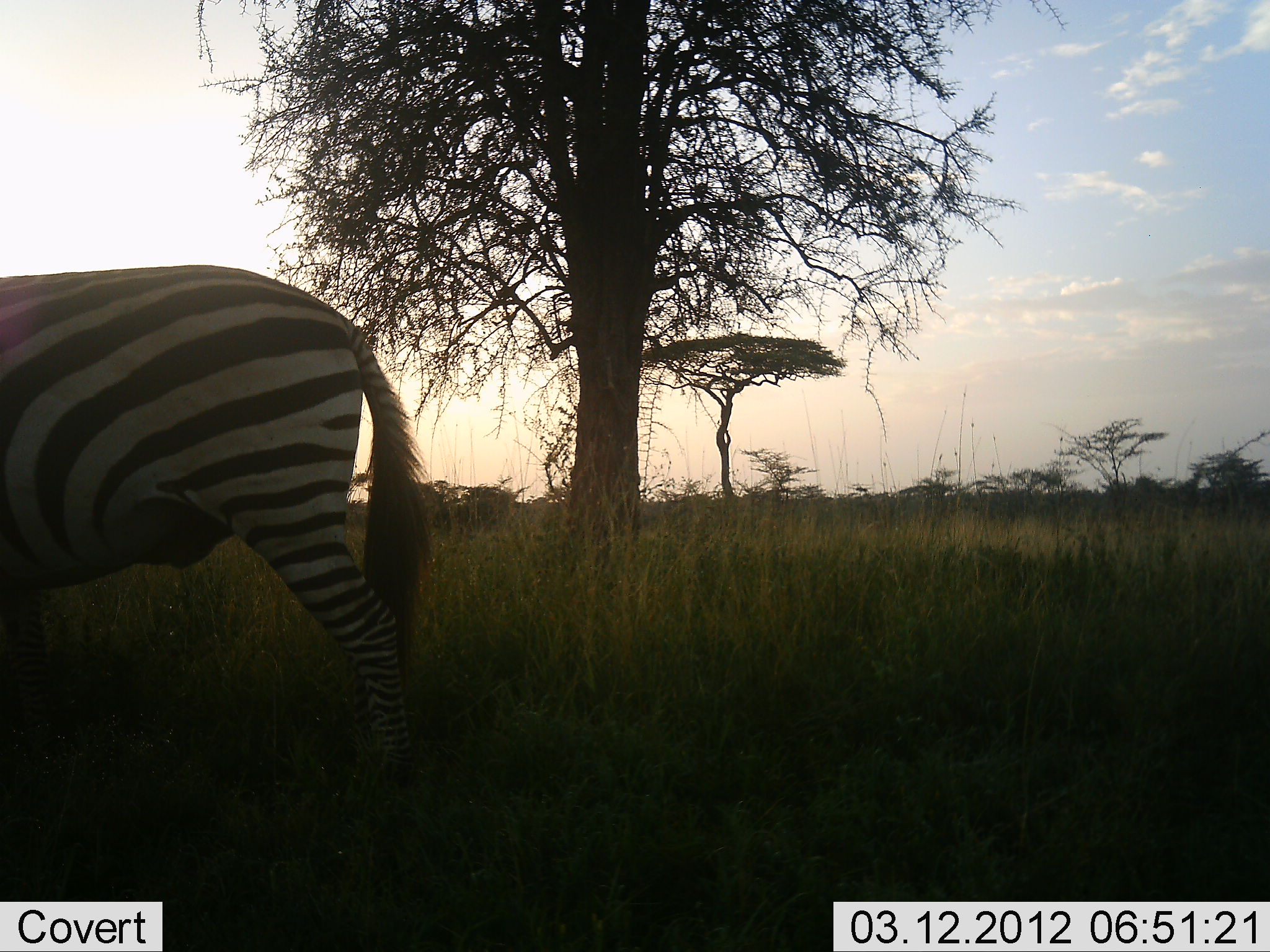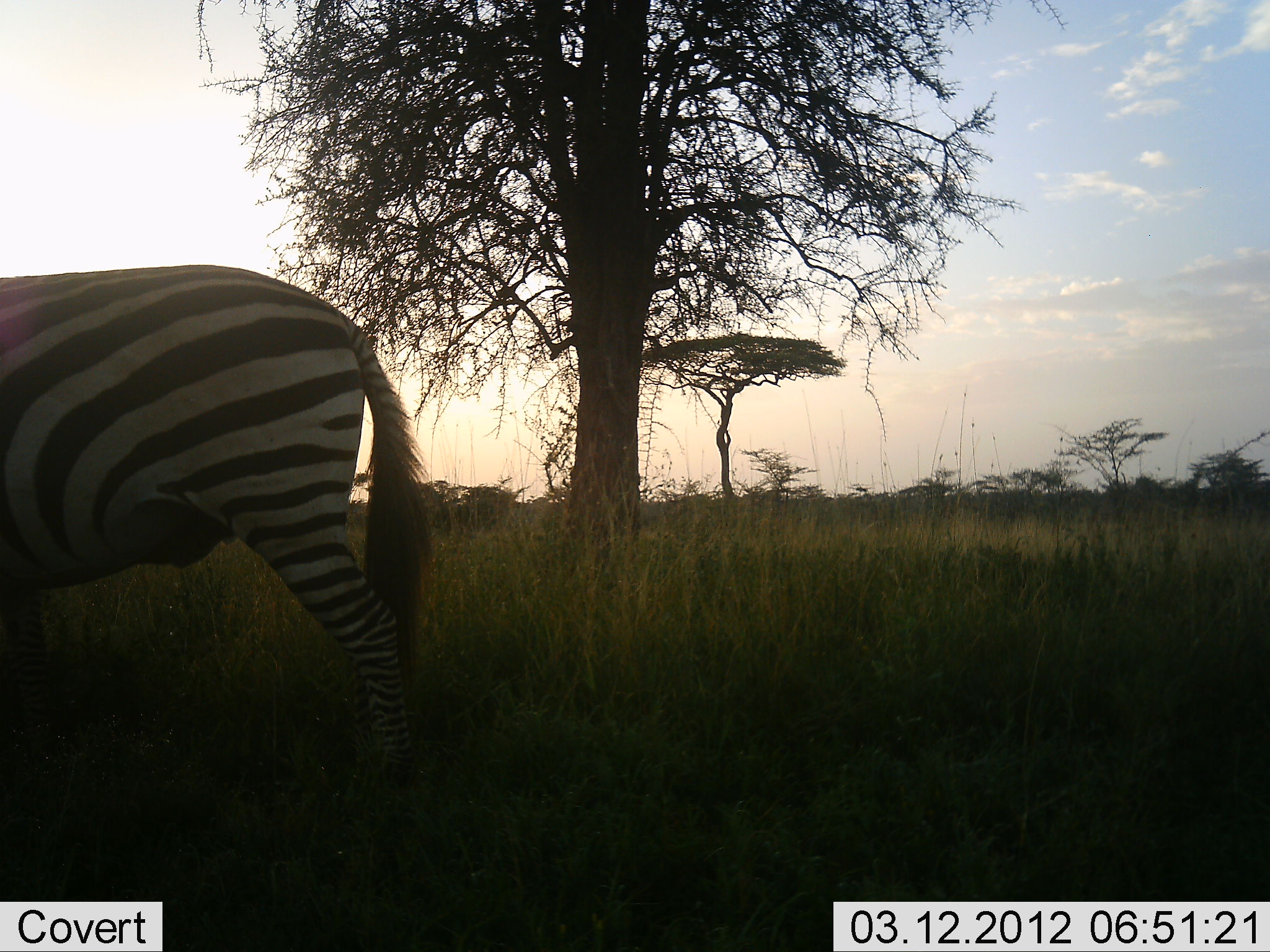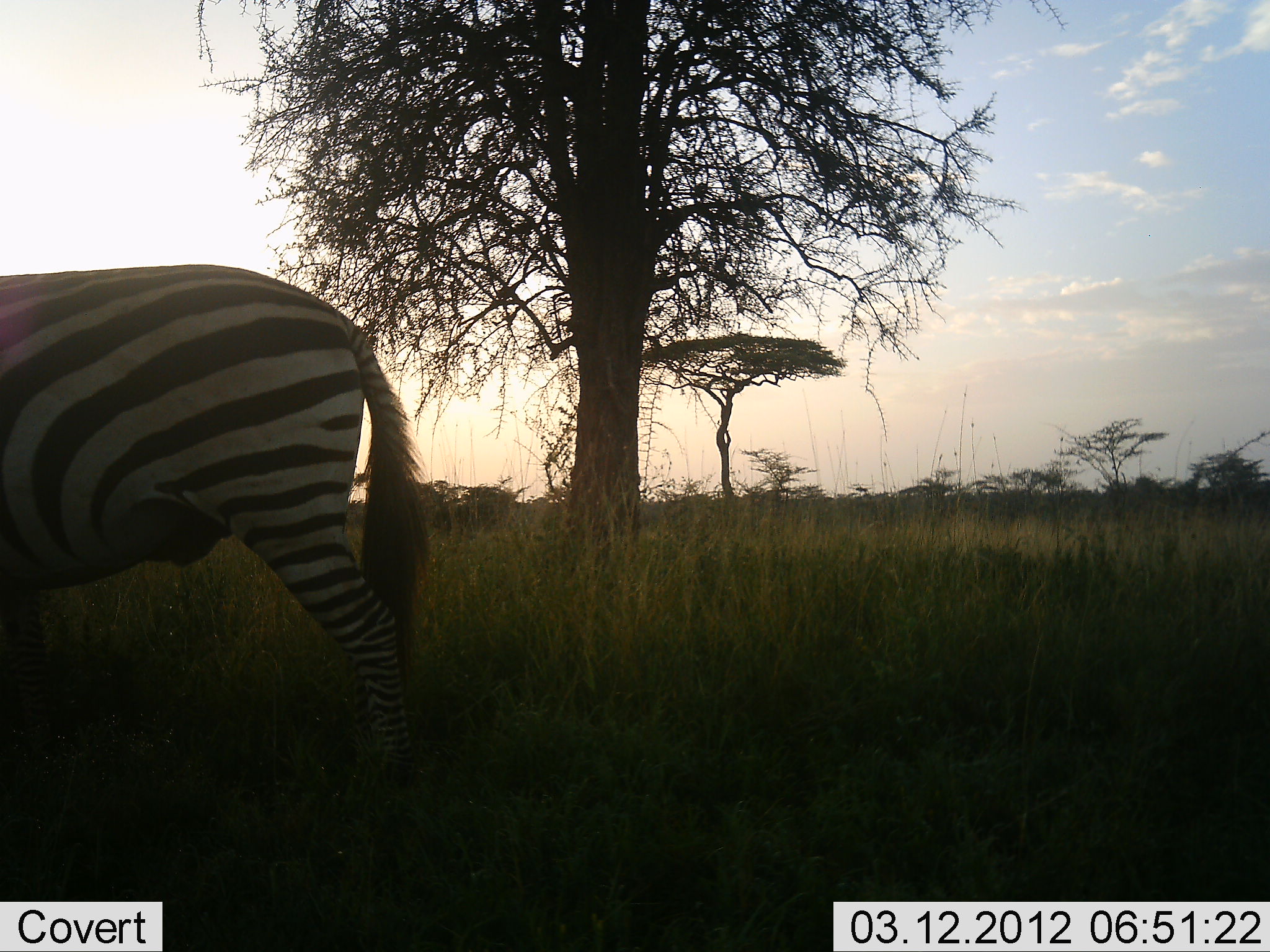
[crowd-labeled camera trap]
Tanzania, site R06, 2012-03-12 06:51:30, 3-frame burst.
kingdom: Animalia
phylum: Chordata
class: Mammalia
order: Perissodactyla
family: Equidae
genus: Equus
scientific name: Equus quagga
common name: plains zebra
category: zebra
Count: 1.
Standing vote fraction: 88%.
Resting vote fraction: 4%.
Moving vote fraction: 8%.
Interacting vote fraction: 0%.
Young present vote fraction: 0%.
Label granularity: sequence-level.